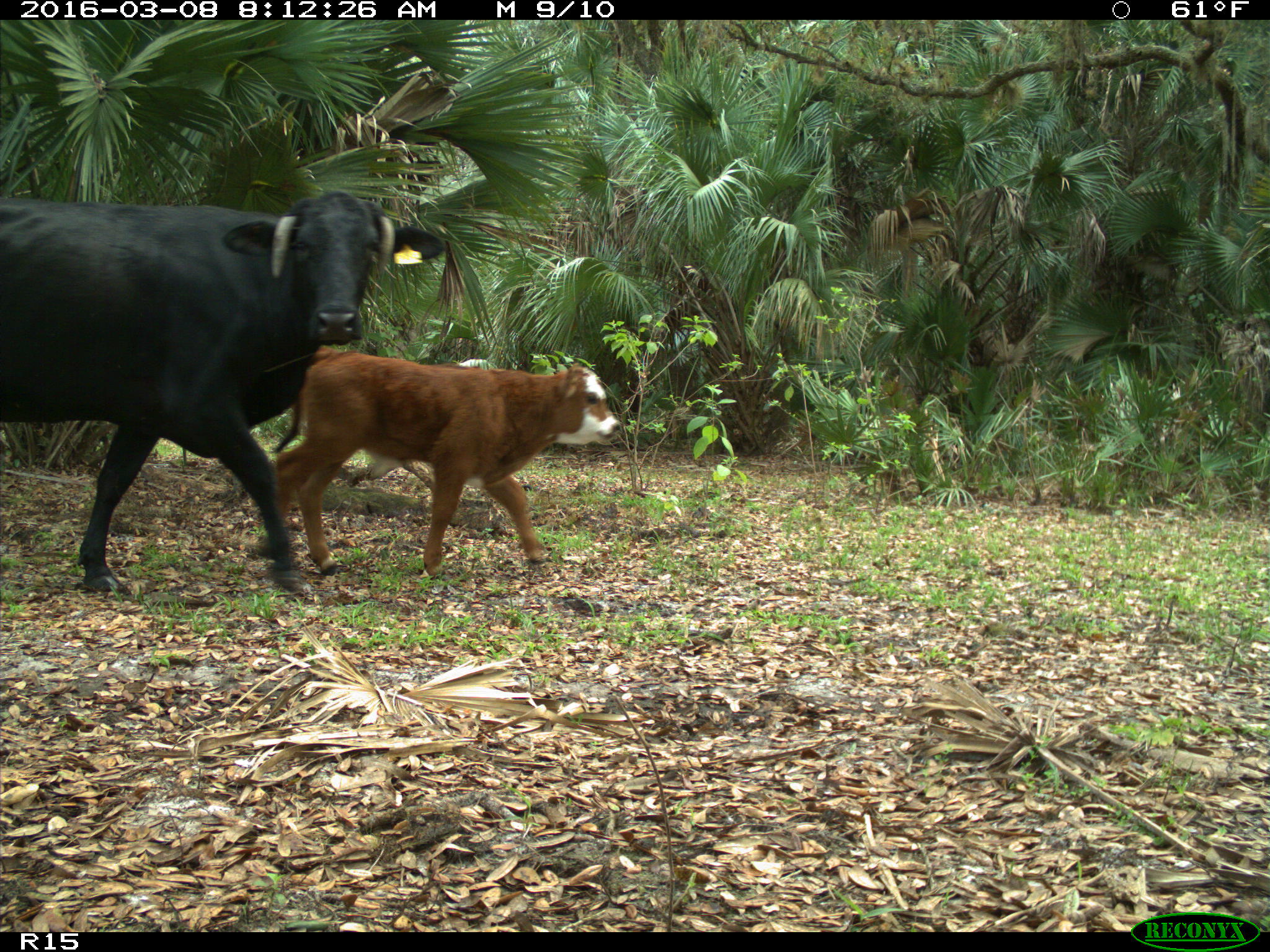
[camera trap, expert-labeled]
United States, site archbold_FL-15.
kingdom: Animalia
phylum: Chordata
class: Mammalia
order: Artiodactyla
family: Bovidae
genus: Bos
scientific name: Bos taurus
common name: domestic cow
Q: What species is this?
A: Bos taurus (domestic cow).